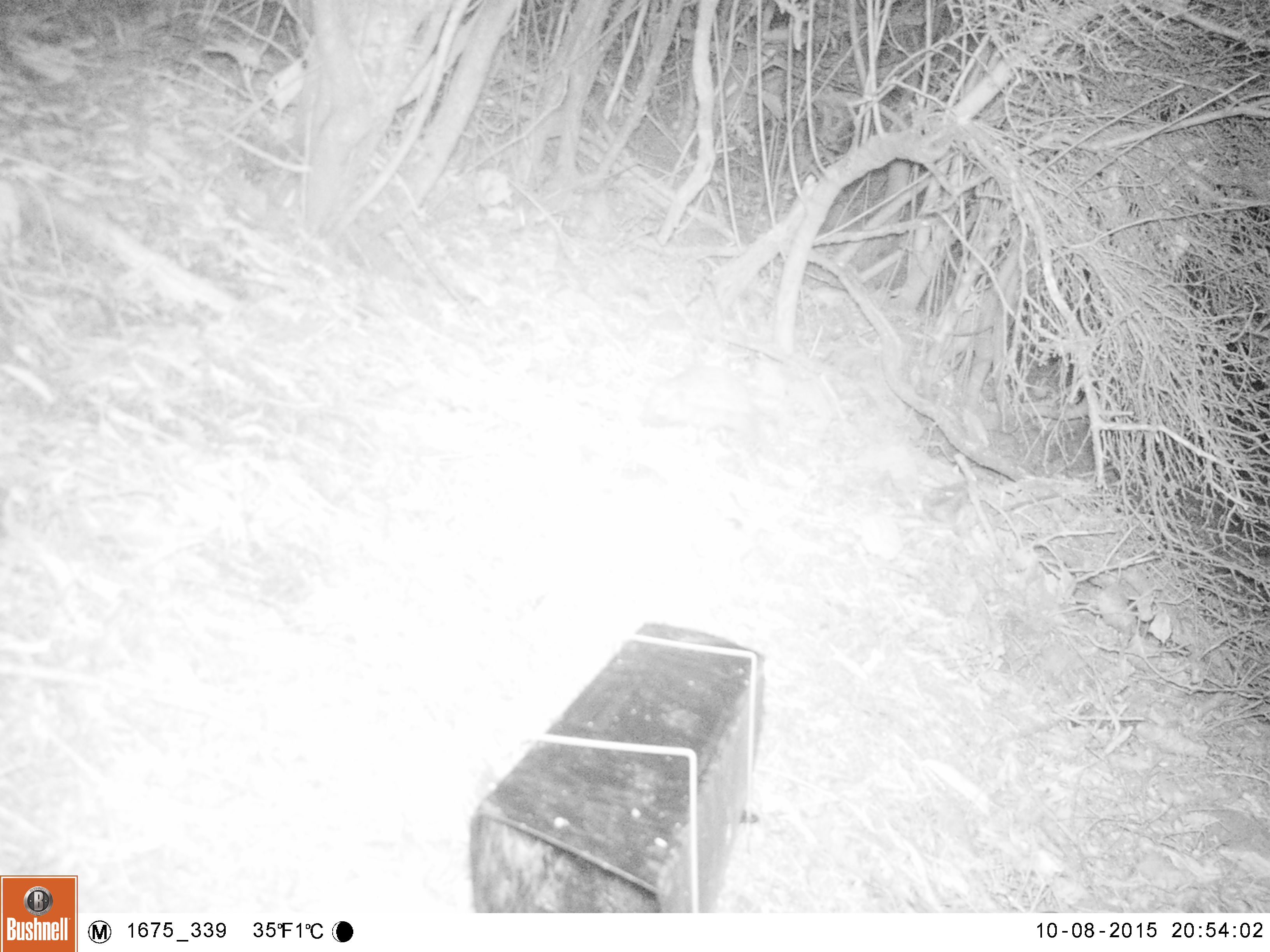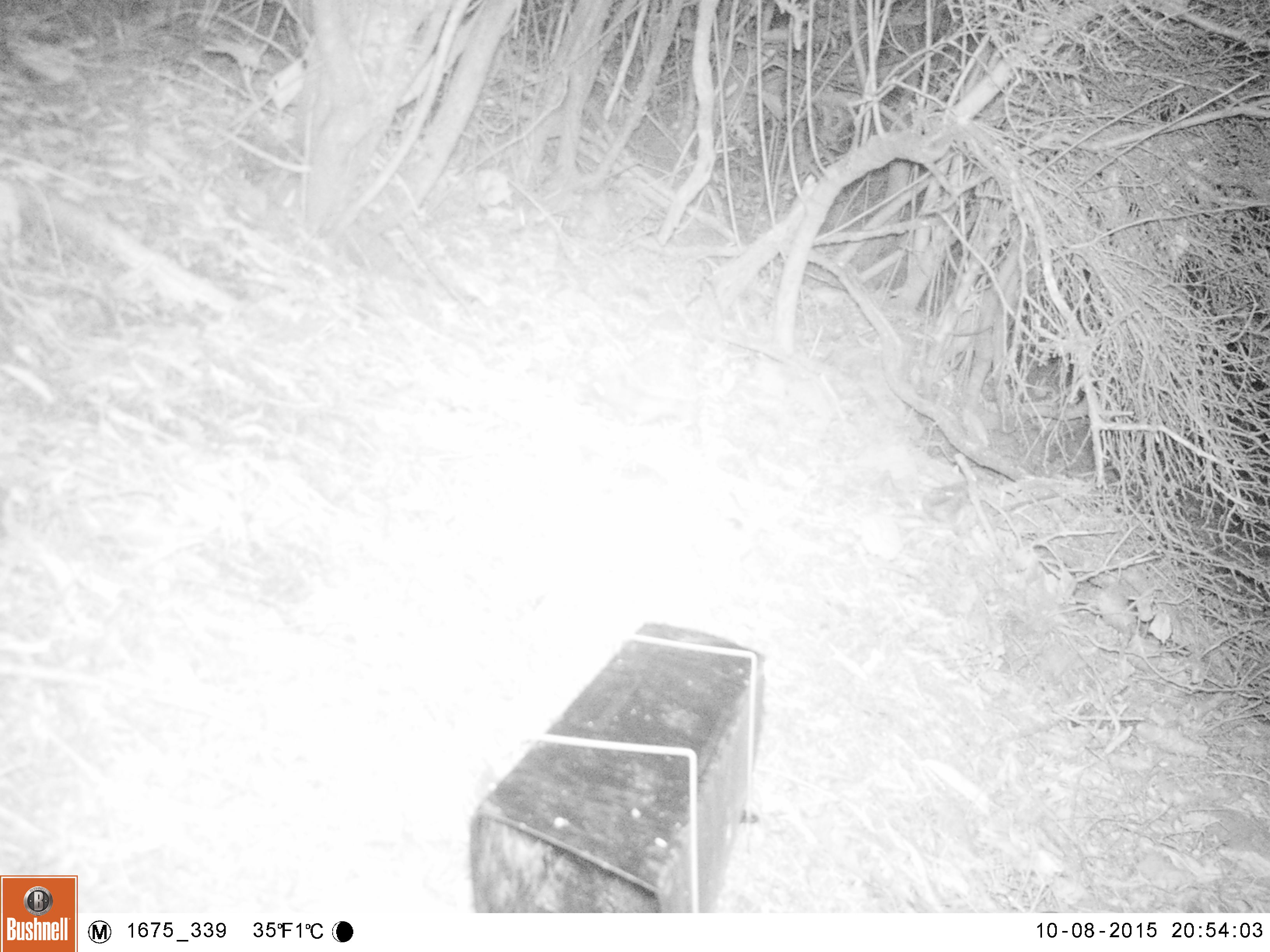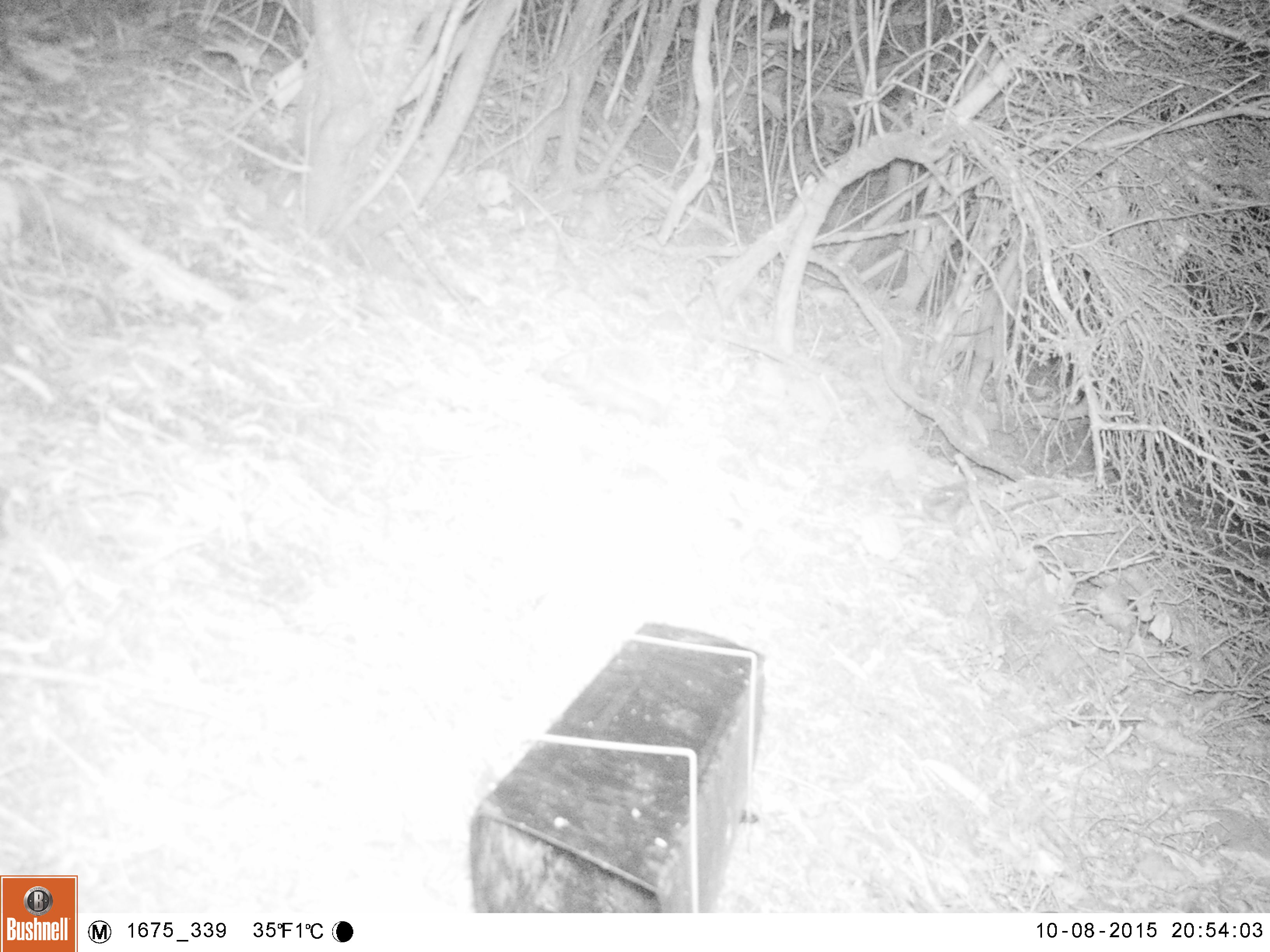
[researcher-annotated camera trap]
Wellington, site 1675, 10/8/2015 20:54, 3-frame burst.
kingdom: Animalia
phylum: Chordata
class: Mammalia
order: Eulipotyphla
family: Erinaceidae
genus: Erinaceus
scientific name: Erinaceus europaeus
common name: hedgehog